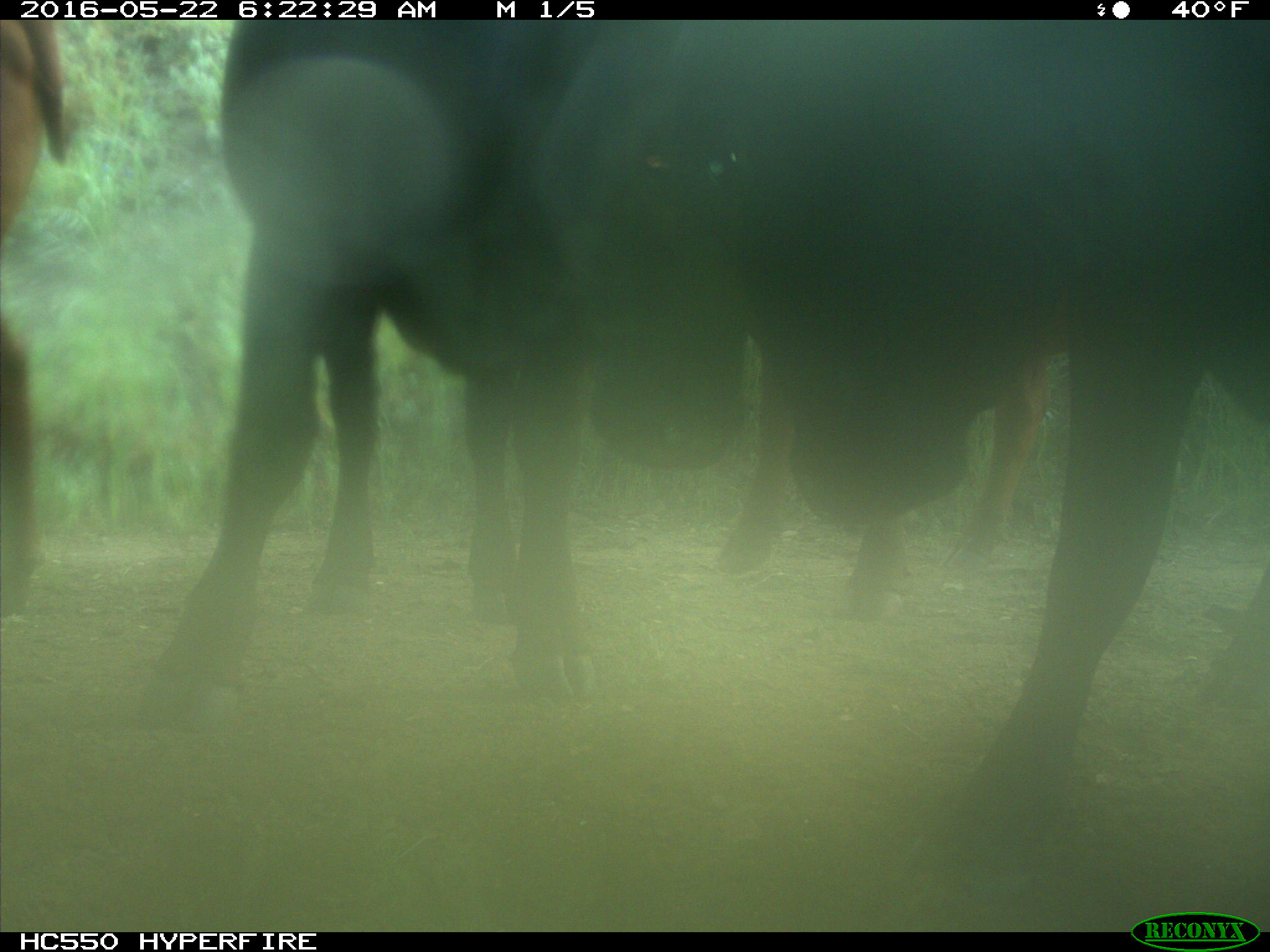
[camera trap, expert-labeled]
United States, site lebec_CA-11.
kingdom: Animalia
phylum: Chordata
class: Mammalia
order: Artiodactyla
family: Bovidae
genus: Bos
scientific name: Bos taurus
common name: domestic cow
Bos taurus (domestic cow).